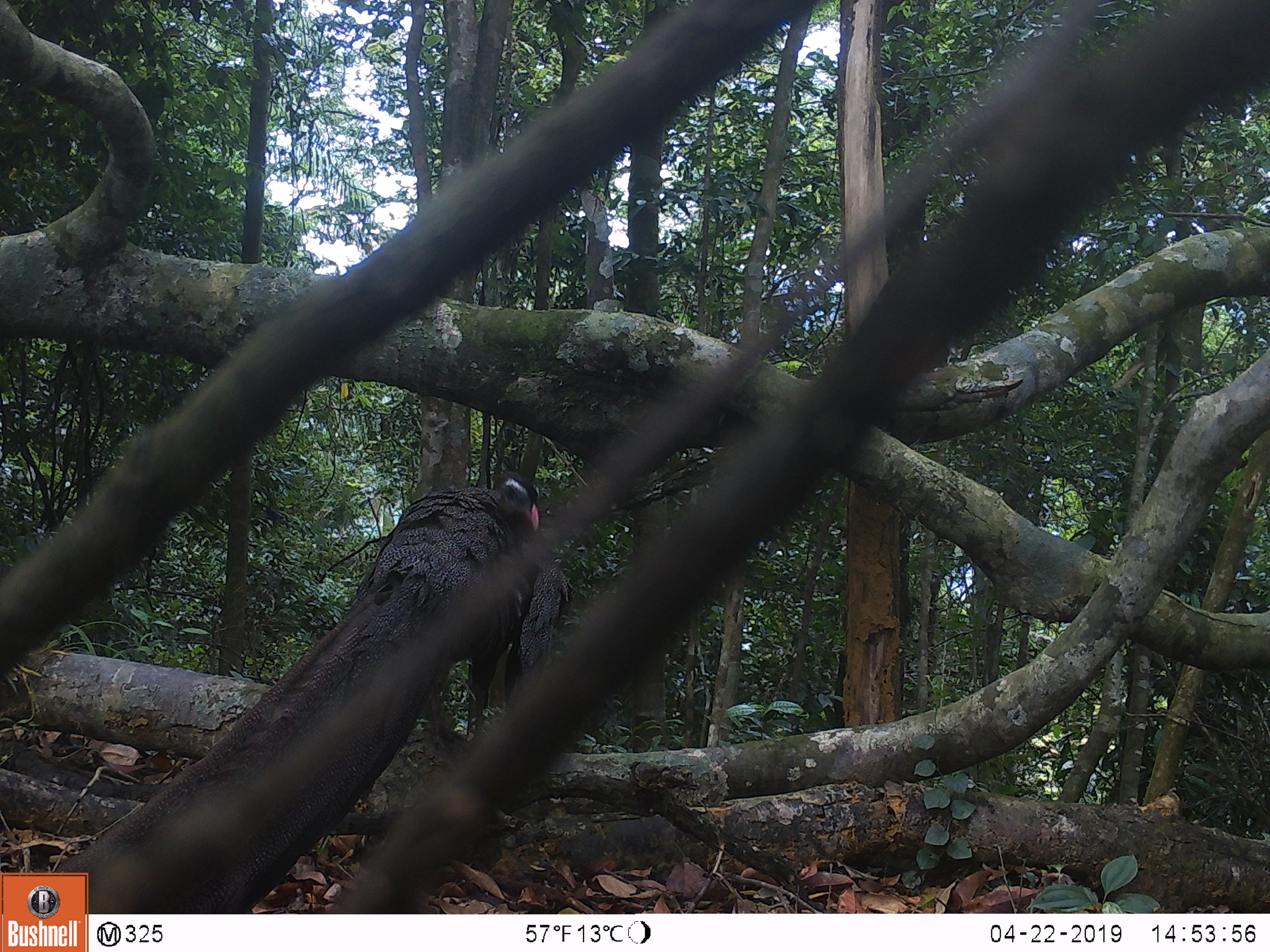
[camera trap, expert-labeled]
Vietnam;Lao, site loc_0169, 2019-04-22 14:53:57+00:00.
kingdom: Animalia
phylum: Chordata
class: Aves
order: Galliformes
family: Phasianidae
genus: Rheinardia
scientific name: Rheinardia ocellata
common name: crested argus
Crested argus (Rheinardia ocellata). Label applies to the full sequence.